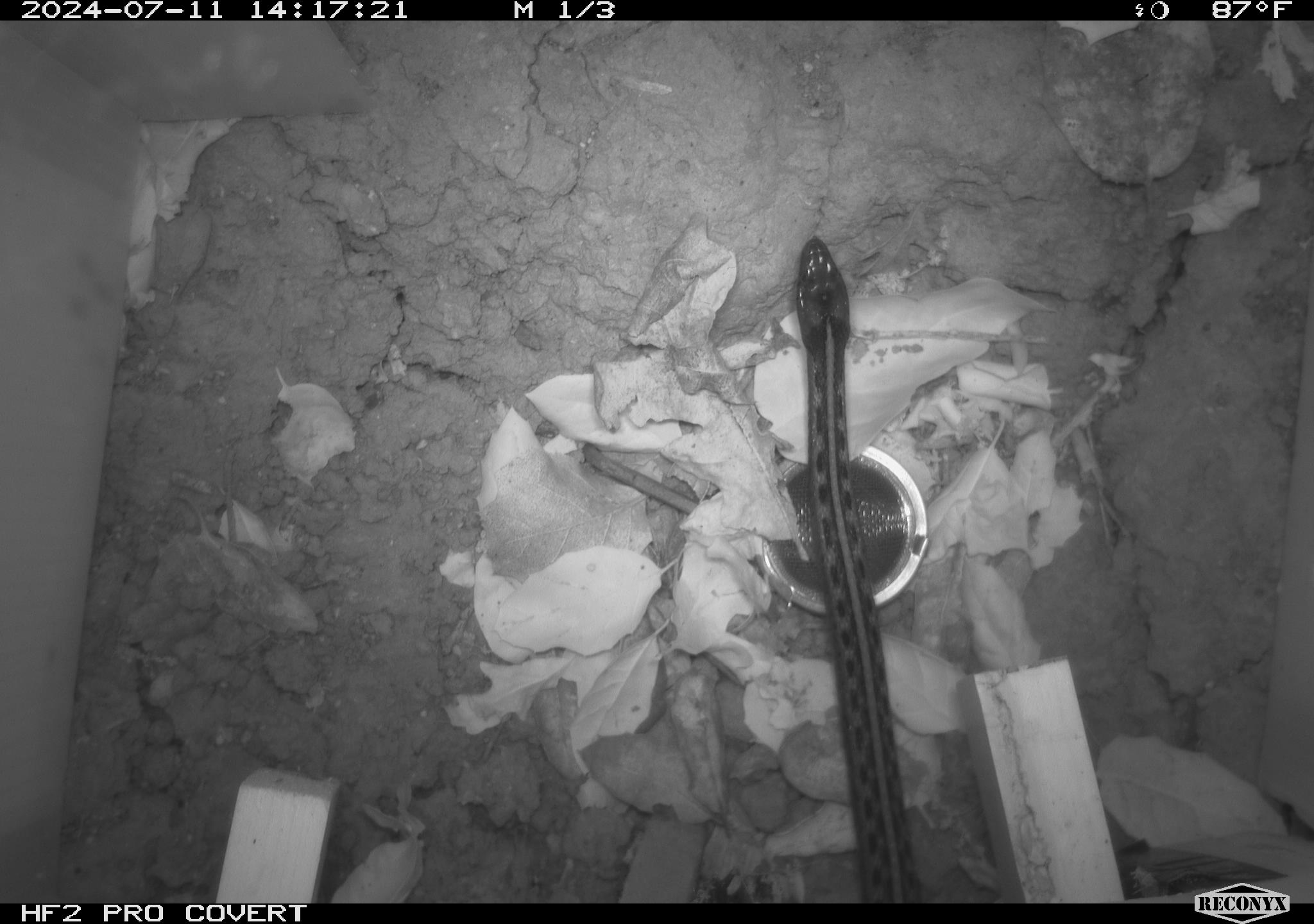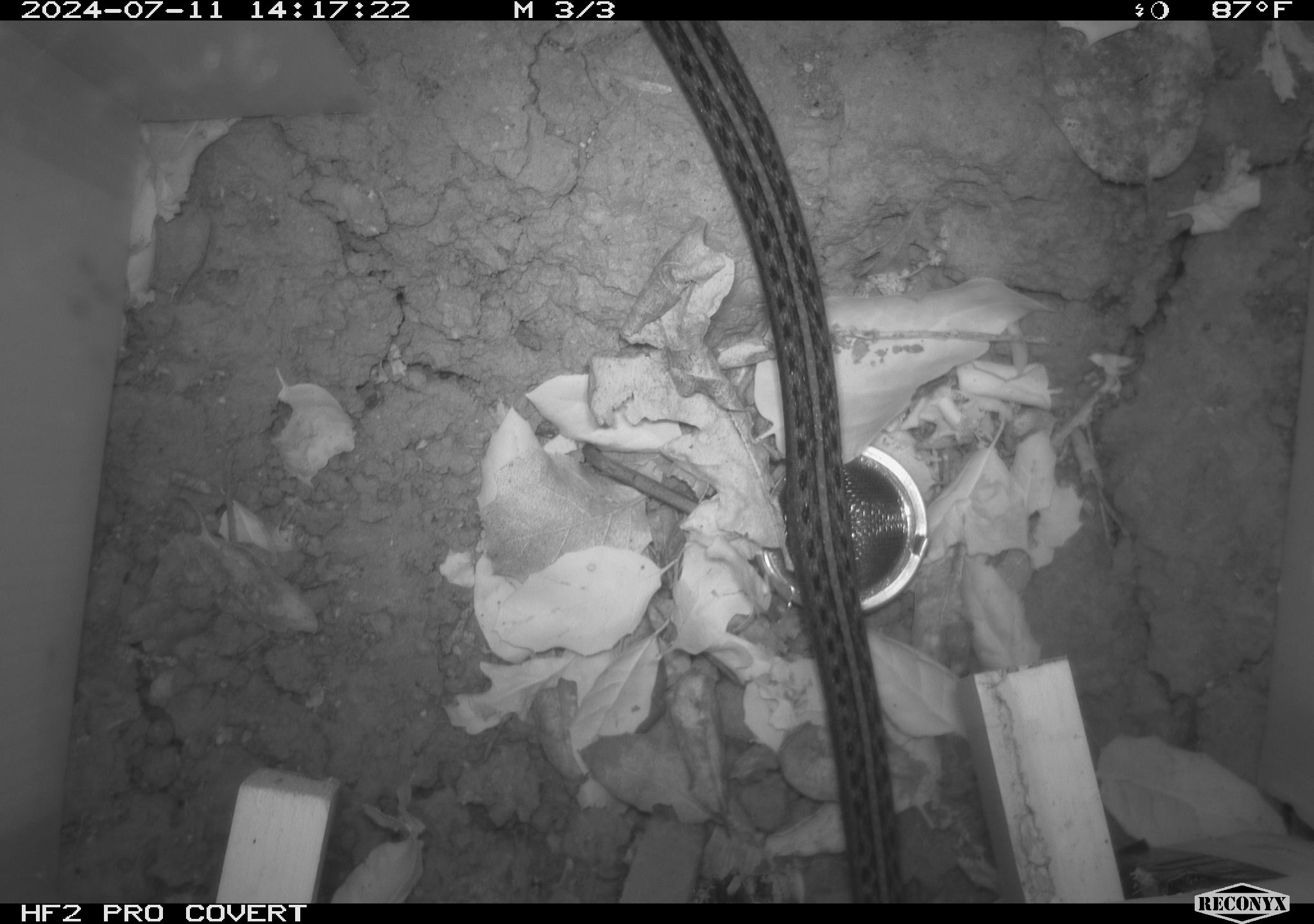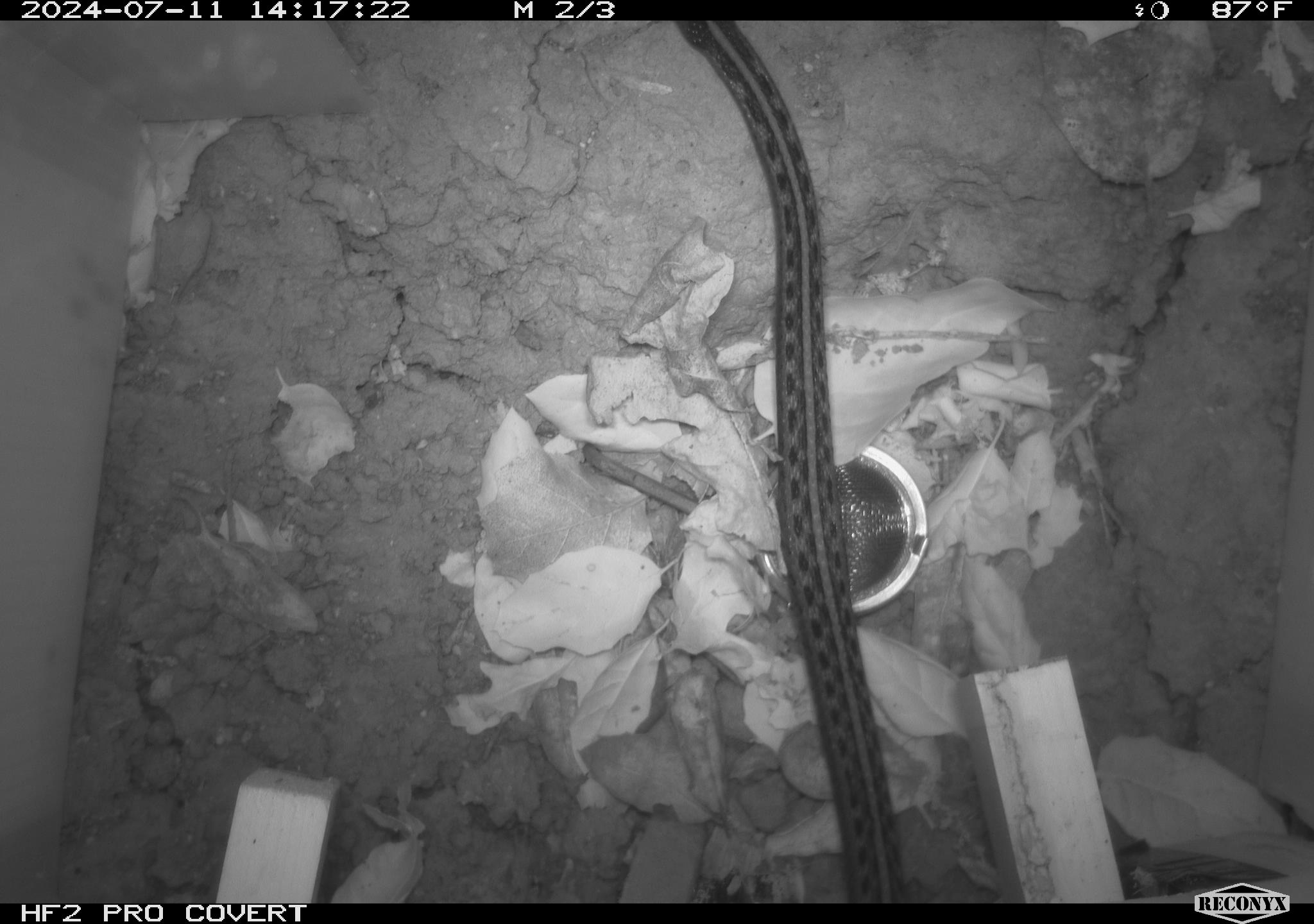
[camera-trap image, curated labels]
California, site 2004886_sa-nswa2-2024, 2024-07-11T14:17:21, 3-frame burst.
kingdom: Animalia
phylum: Chordata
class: Reptilia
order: Squamata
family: Colubridae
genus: Thamnophis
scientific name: Thamnophis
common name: american gartersnakes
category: thamnophis species